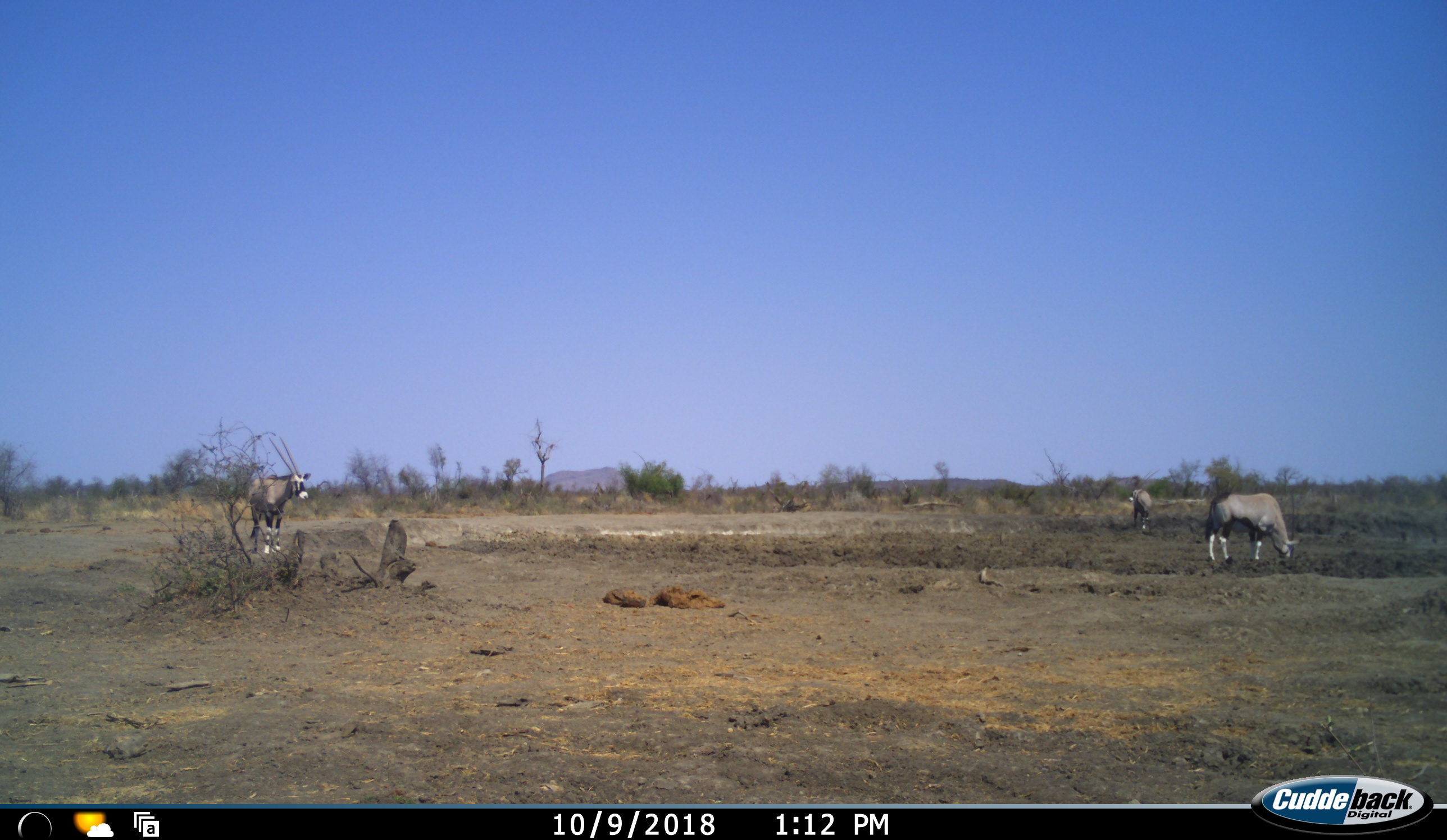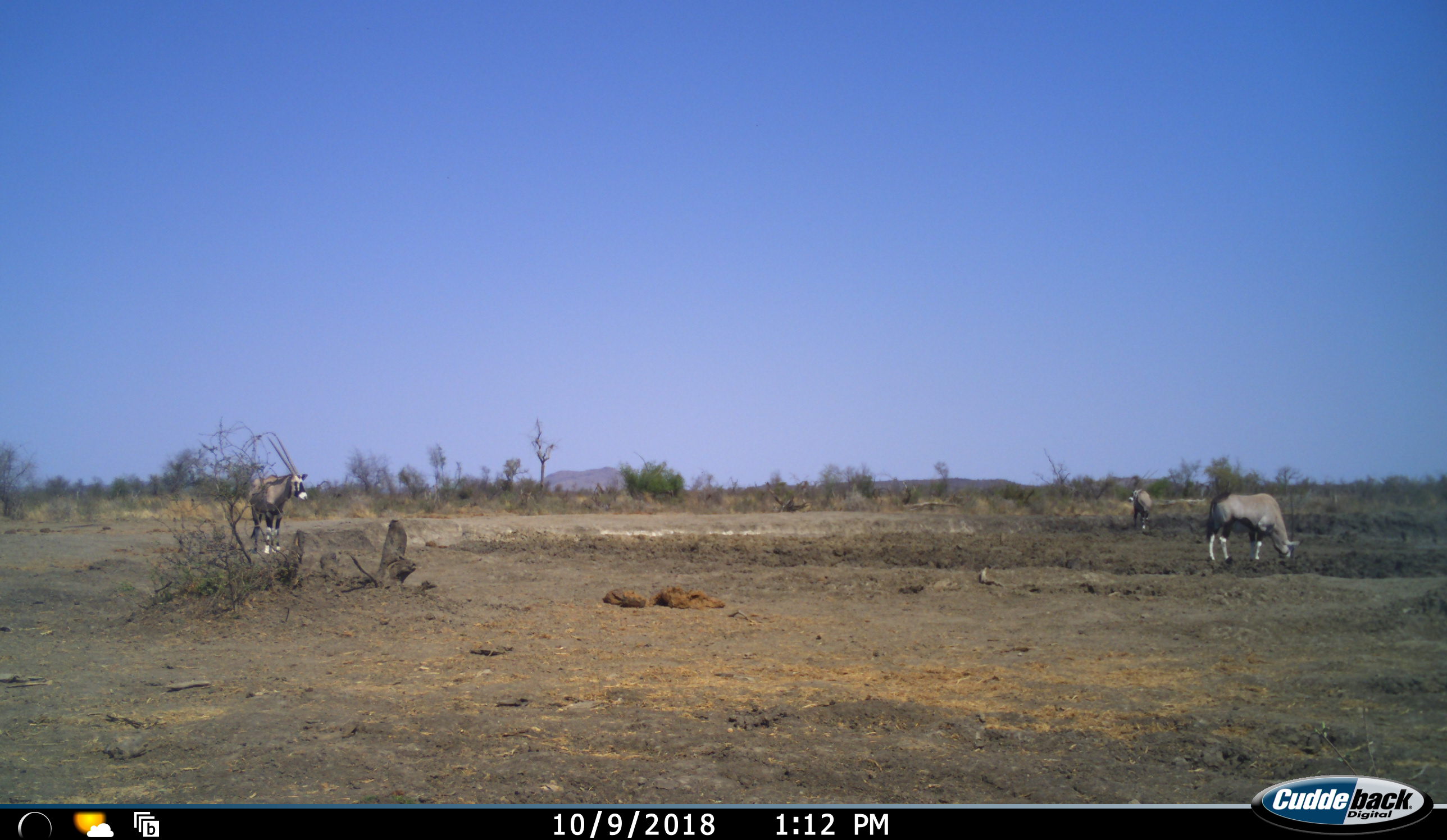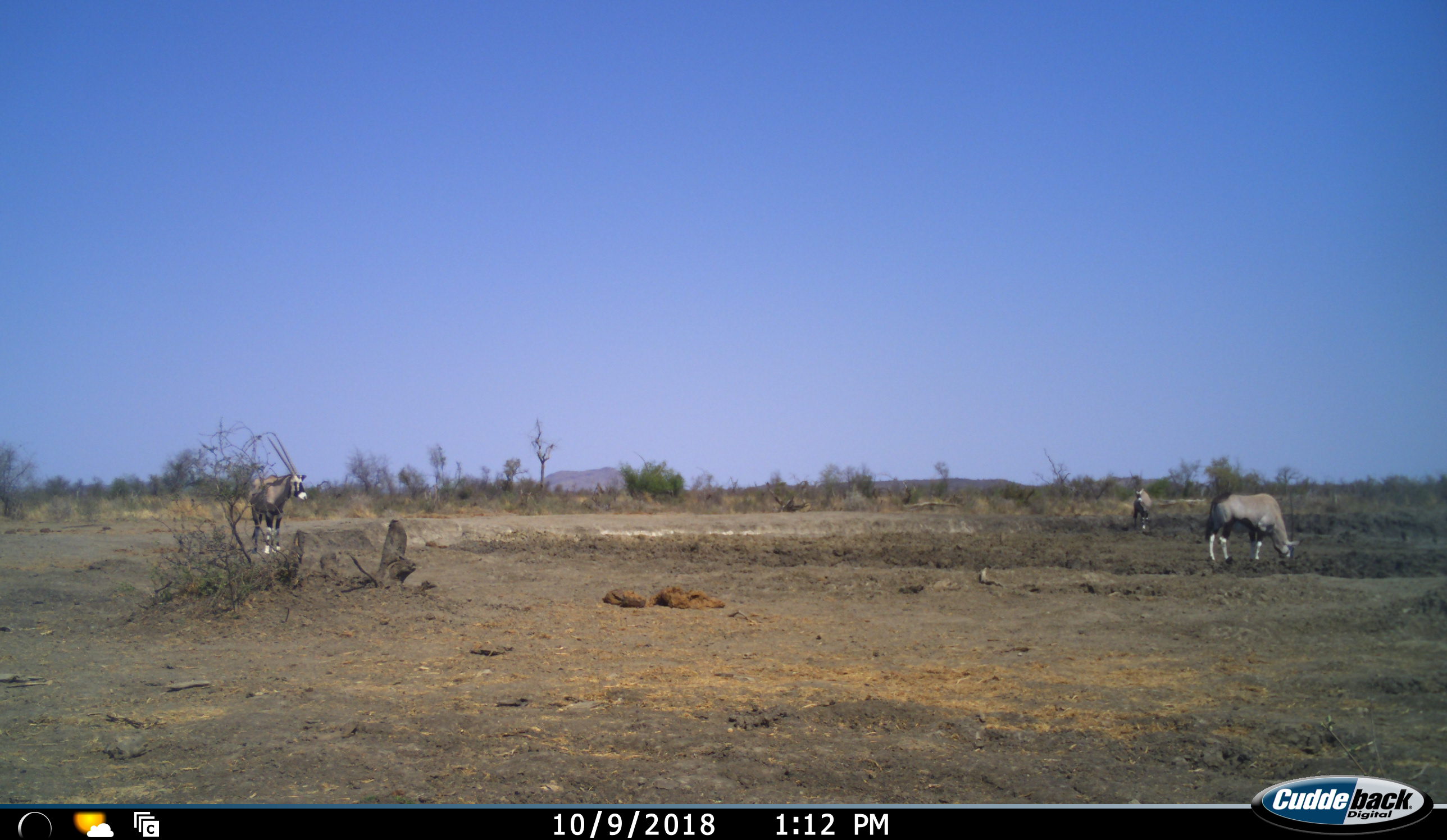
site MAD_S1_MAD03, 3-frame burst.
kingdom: Animalia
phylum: Chordata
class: Mammalia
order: Artiodactyla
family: Bovidae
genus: Oryx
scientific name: Oryx gazella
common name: gemsbok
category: oryx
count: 3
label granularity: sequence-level